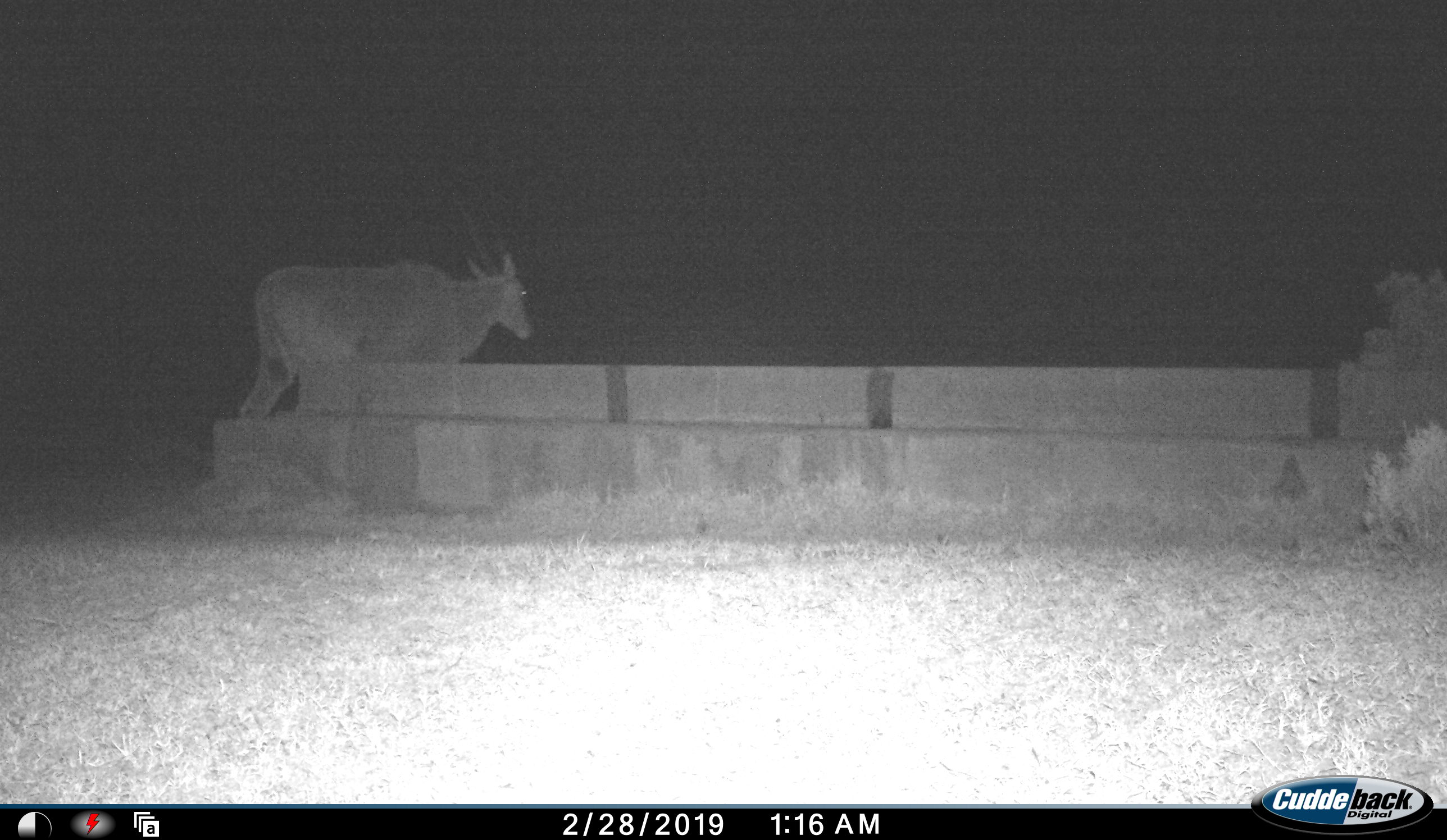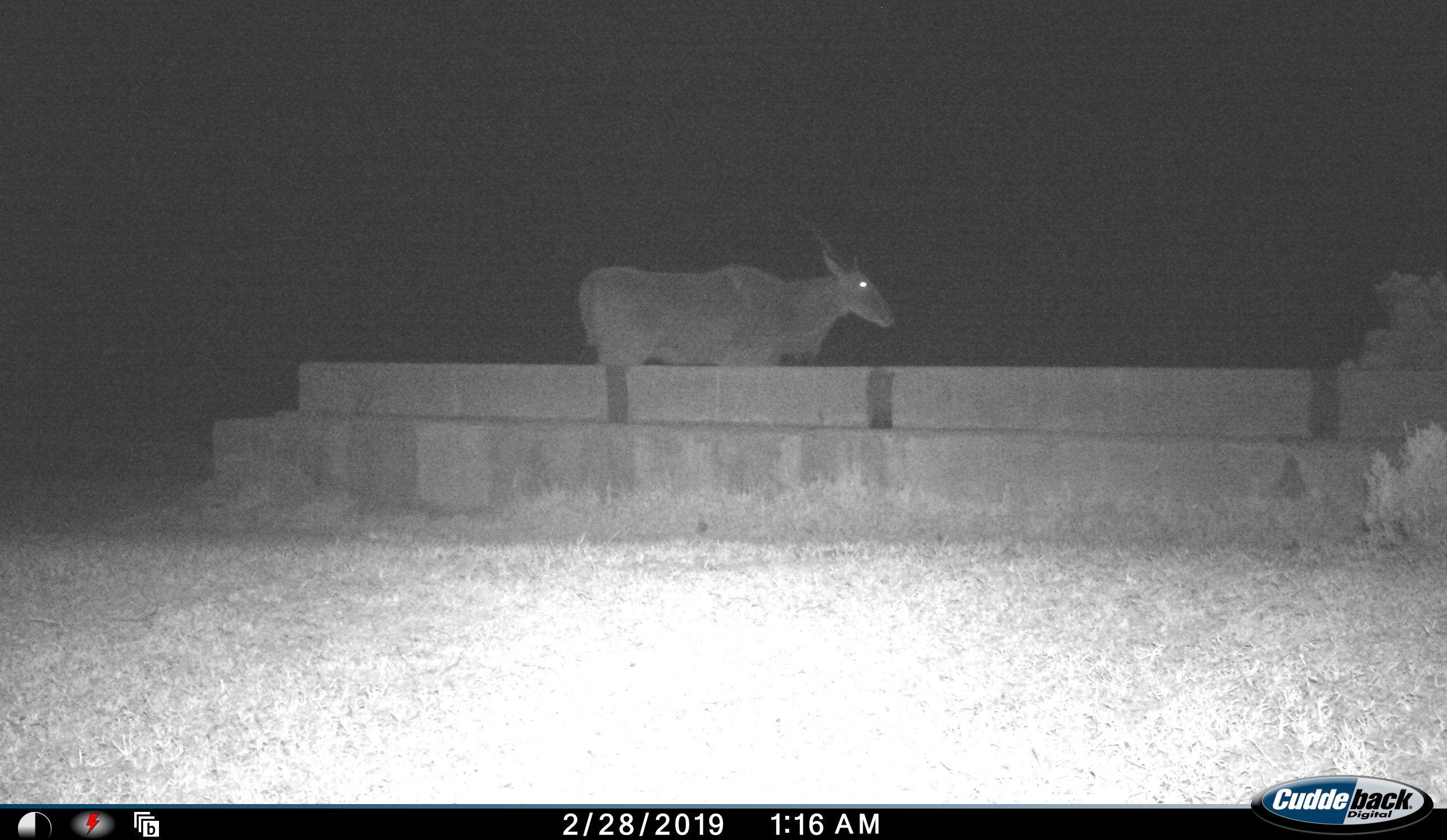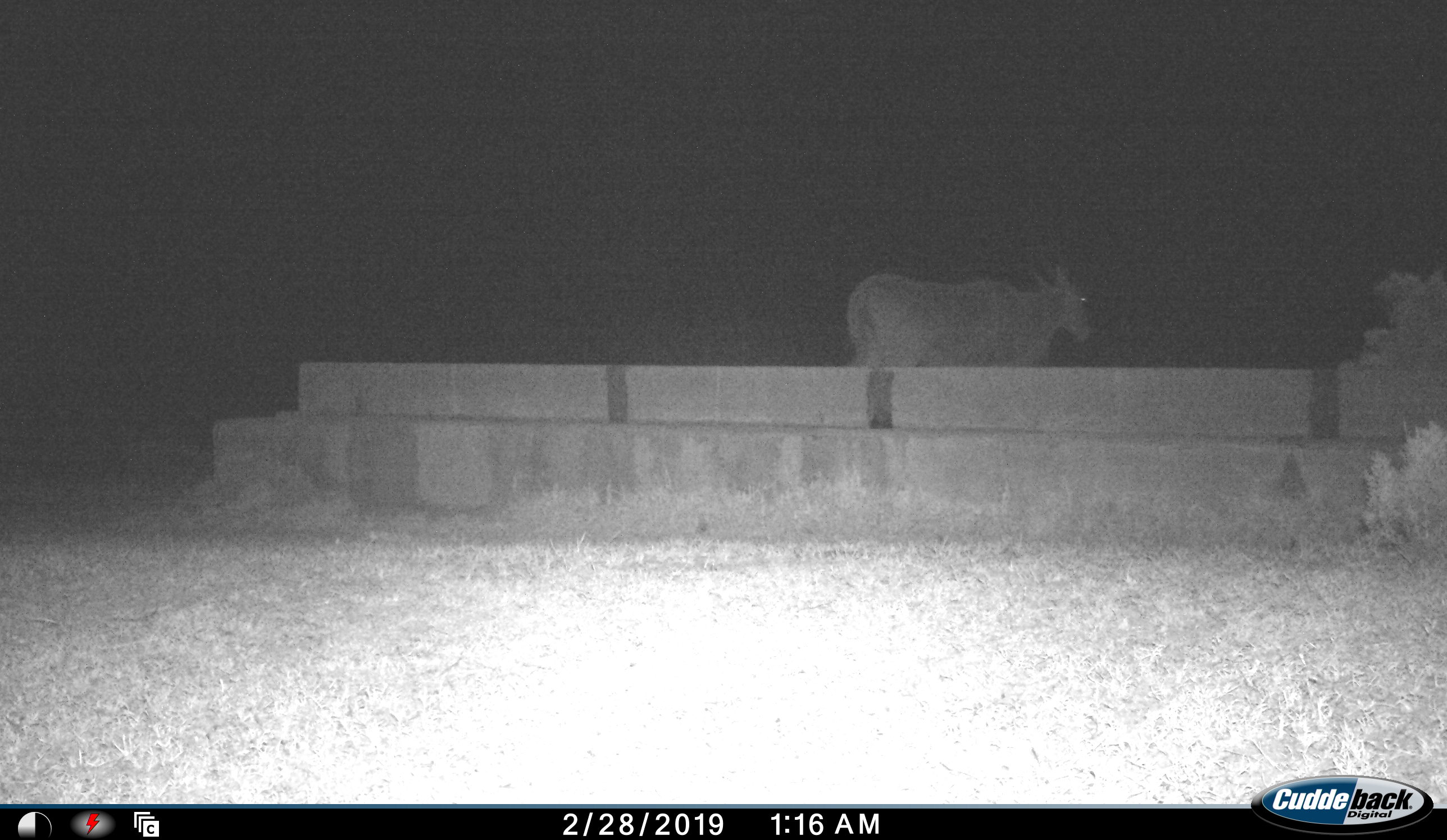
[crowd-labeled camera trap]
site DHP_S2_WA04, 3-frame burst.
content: unidentified animal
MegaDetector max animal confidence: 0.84